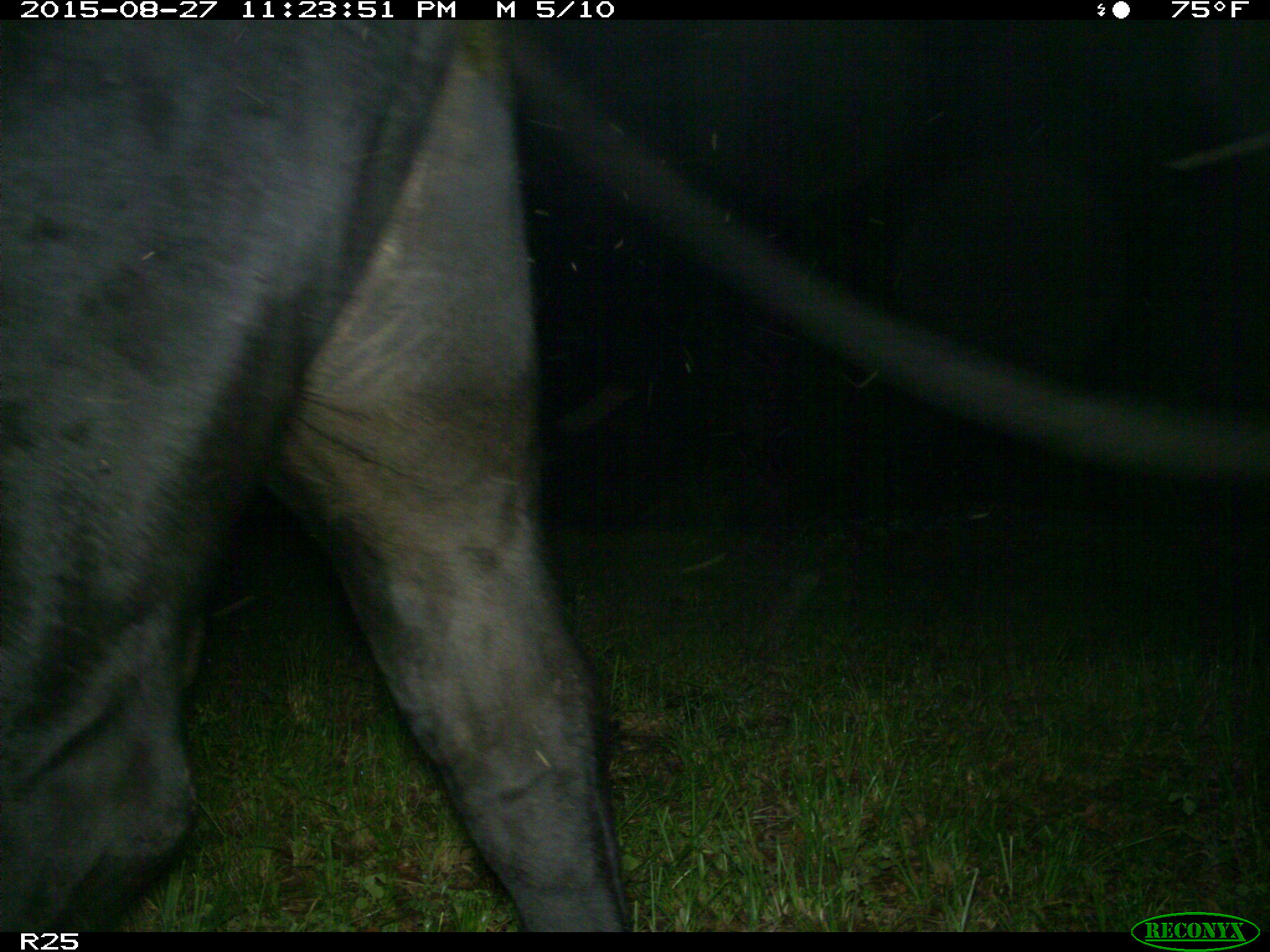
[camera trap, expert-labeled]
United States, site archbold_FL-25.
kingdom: Animalia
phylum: Chordata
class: Mammalia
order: Artiodactyla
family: Bovidae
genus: Bos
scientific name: Bos taurus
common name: domestic cow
Bos taurus (domestic cow).